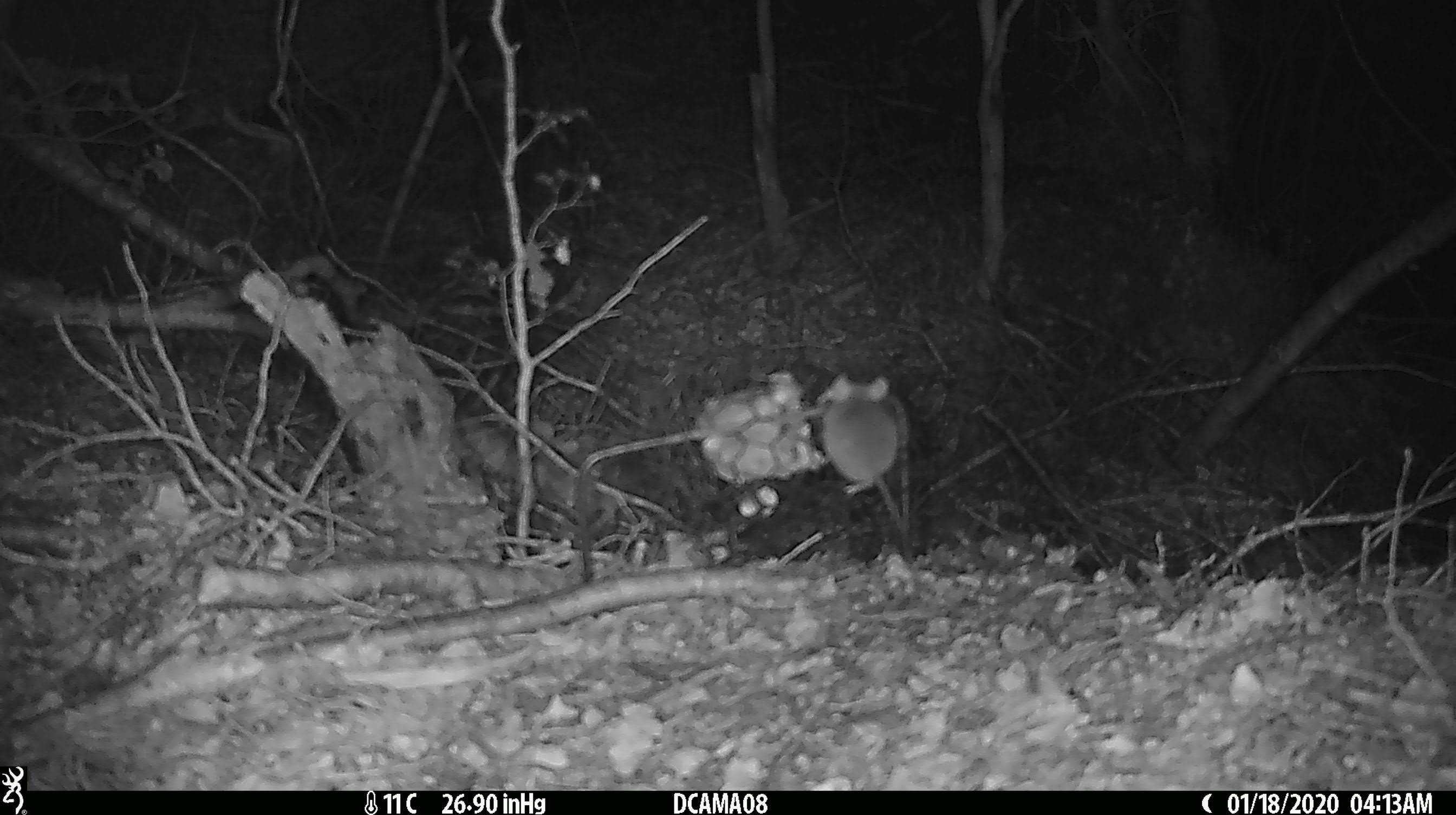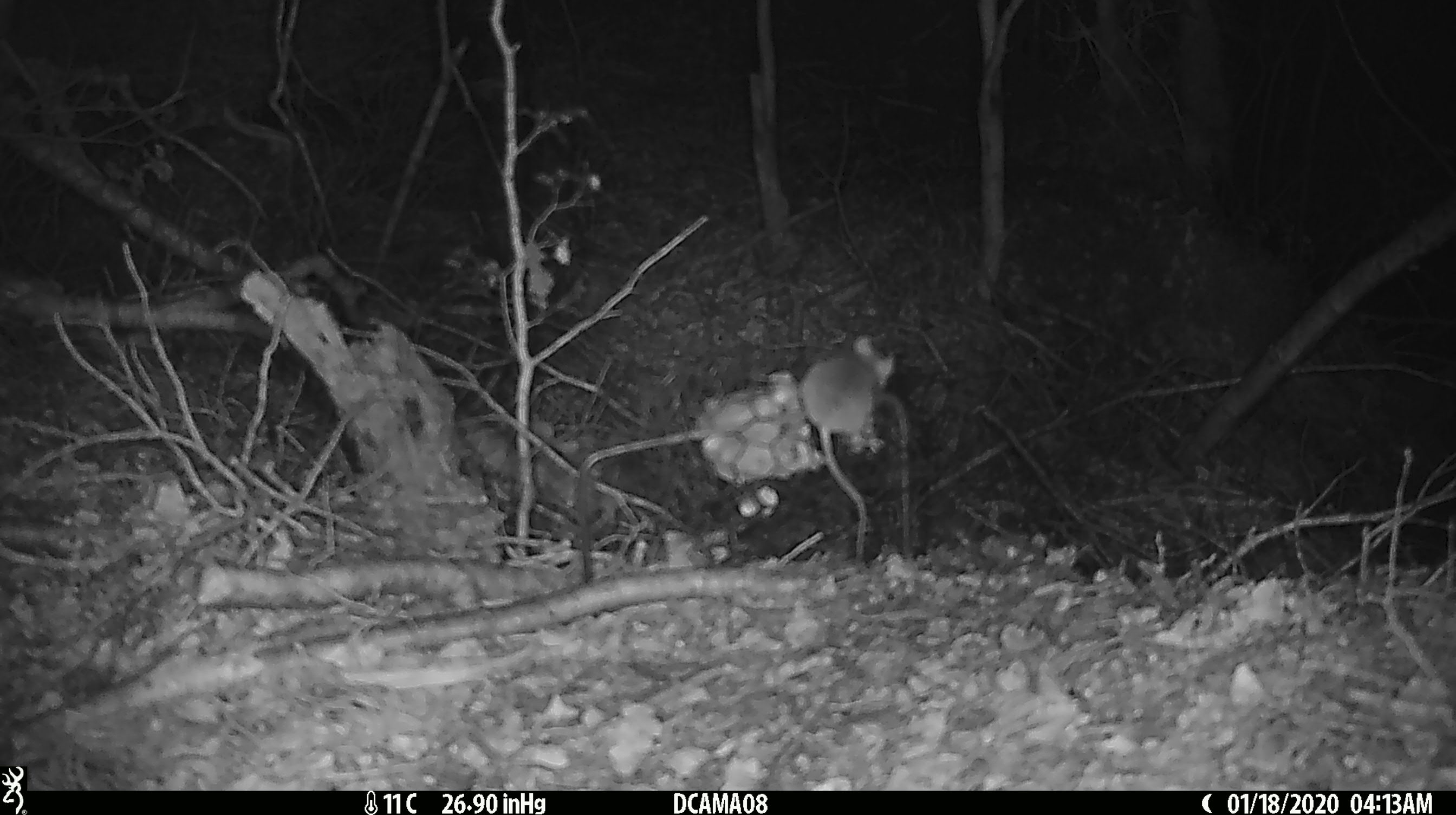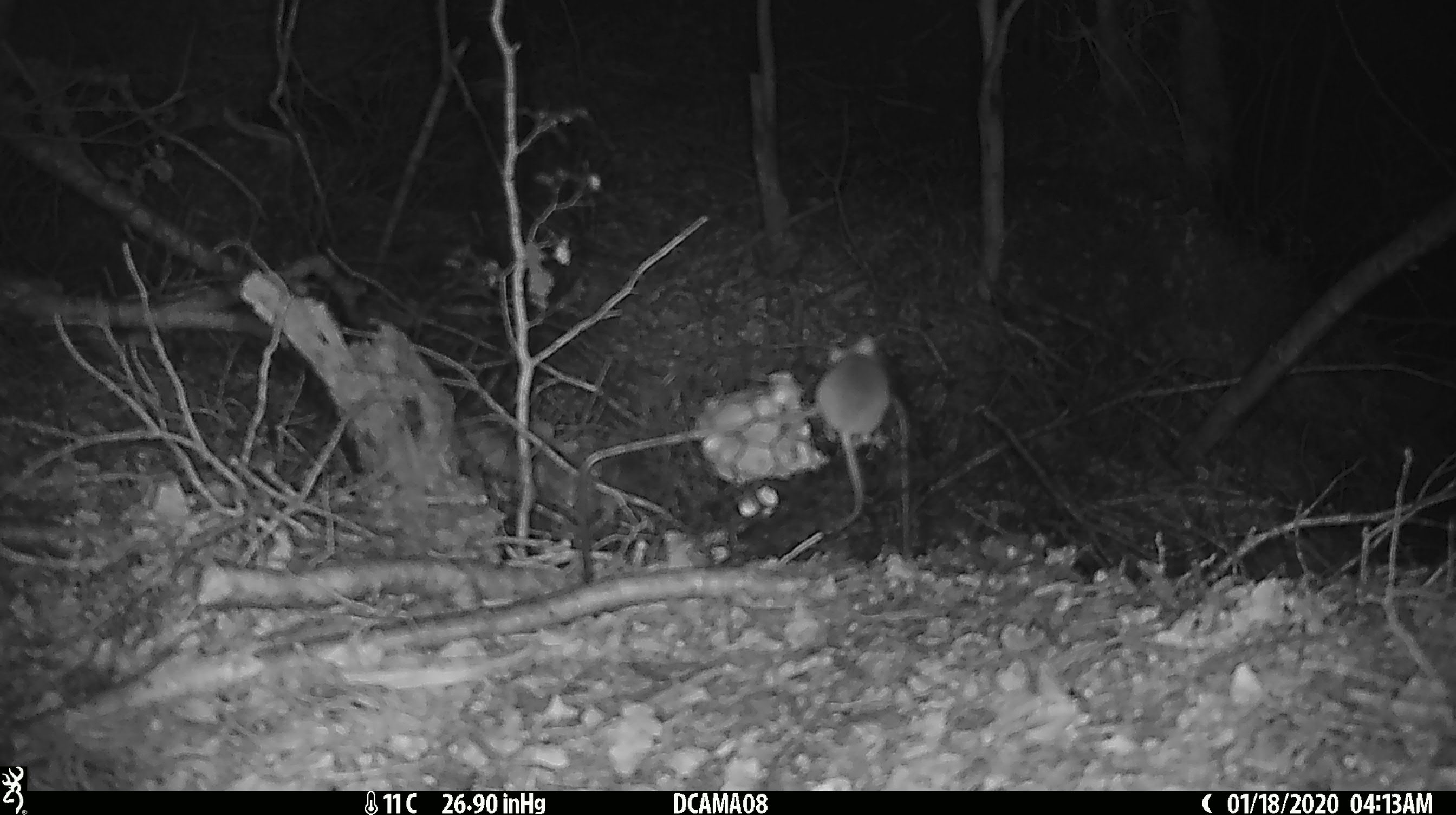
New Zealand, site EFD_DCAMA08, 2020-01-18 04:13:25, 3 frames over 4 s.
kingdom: Animalia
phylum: Chordata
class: Mammalia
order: Rodentia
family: Muridae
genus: Mus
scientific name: Mus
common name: mouse